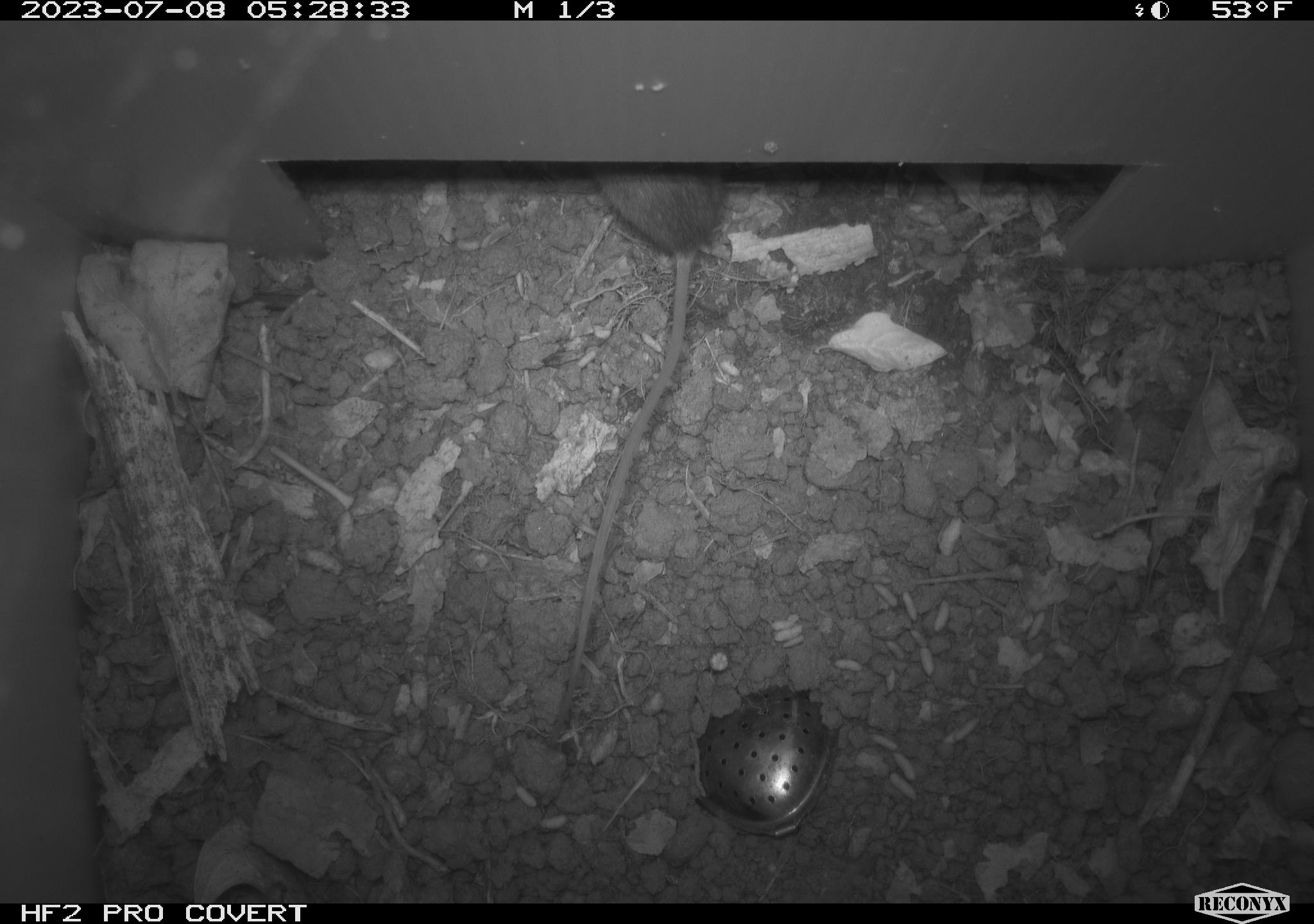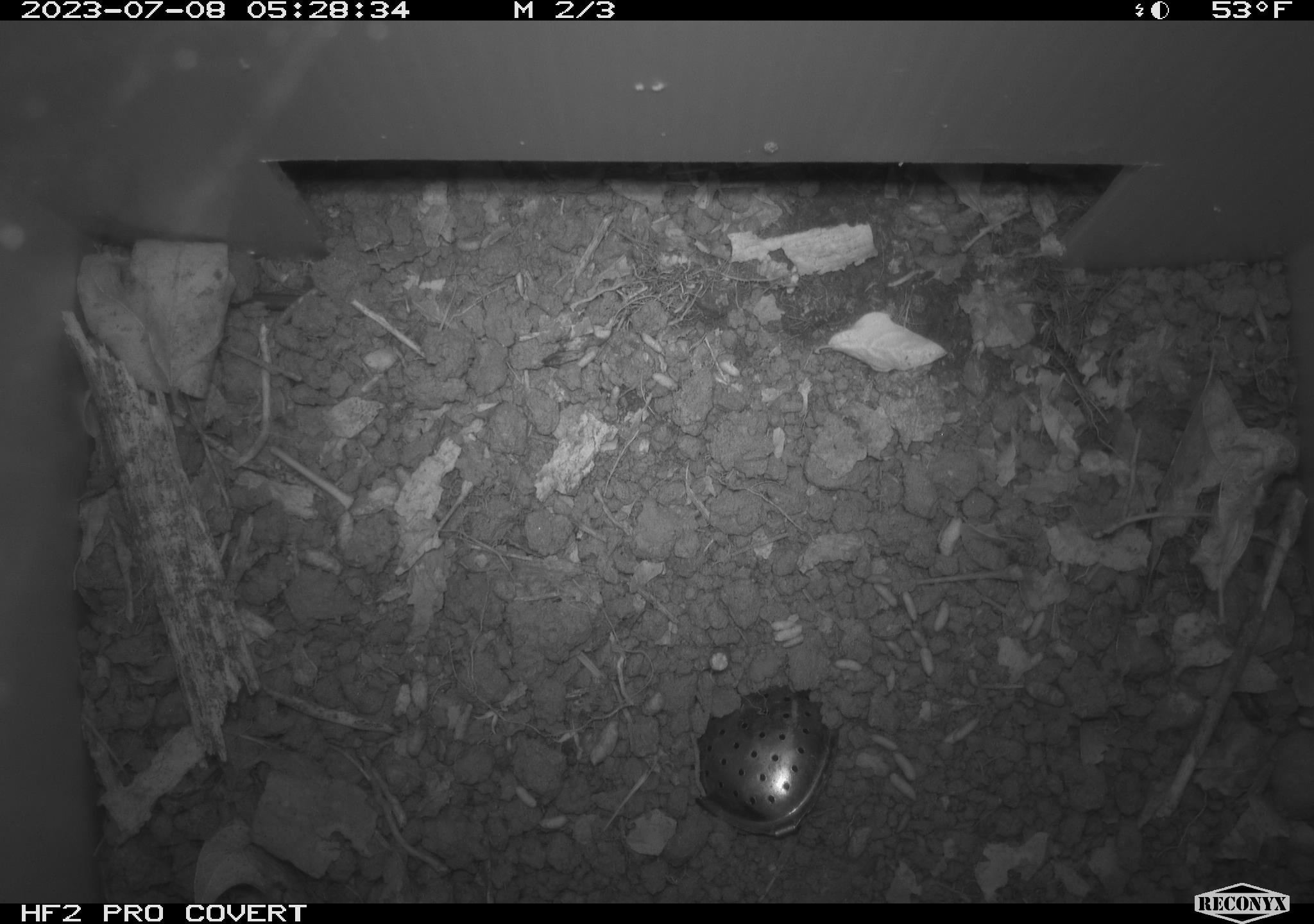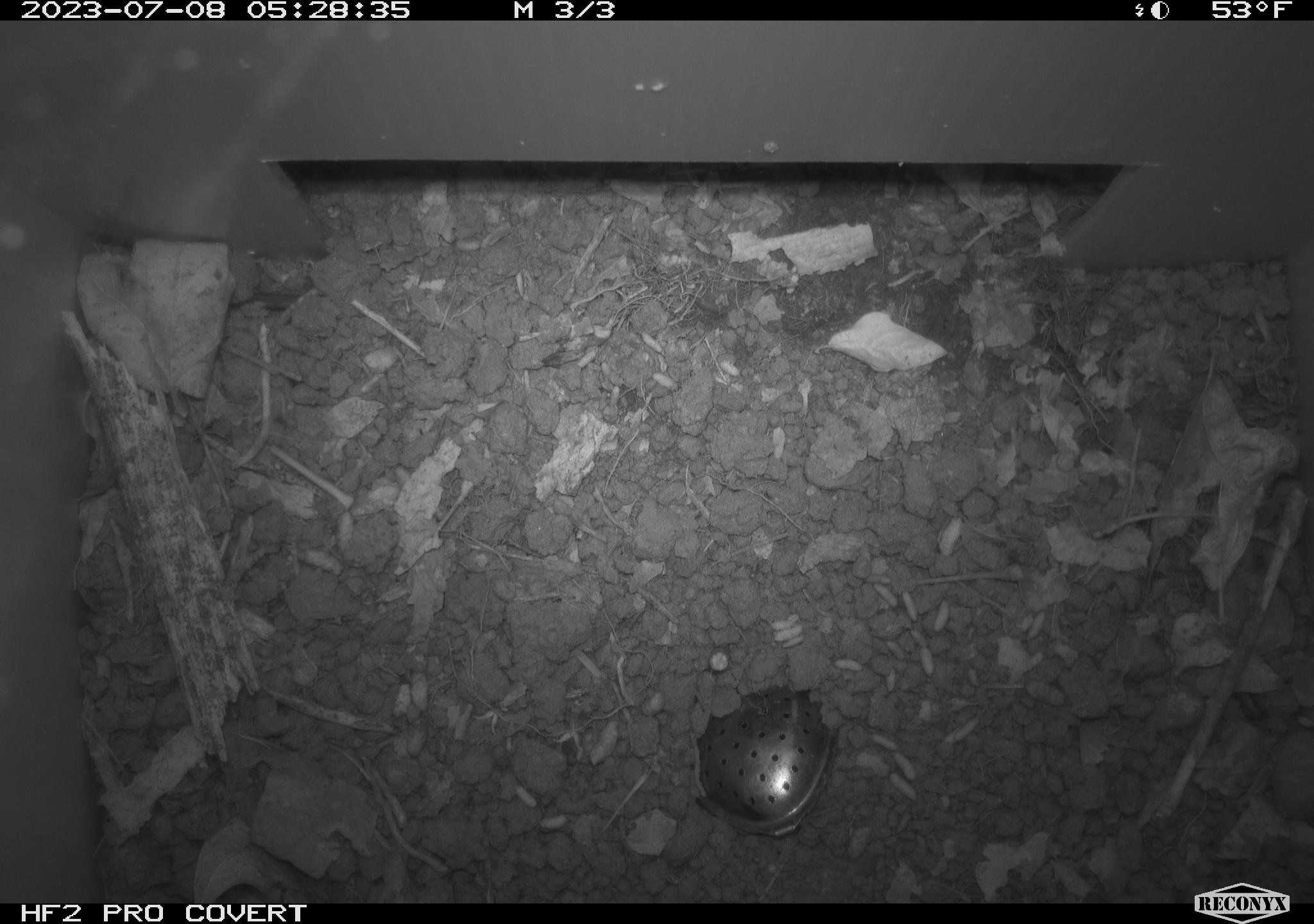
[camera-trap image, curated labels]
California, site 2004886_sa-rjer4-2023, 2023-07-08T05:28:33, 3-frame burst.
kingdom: Animalia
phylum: Chordata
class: Mammalia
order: Rodentia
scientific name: Rodentia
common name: mouse species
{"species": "mouse species (Rodentia)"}